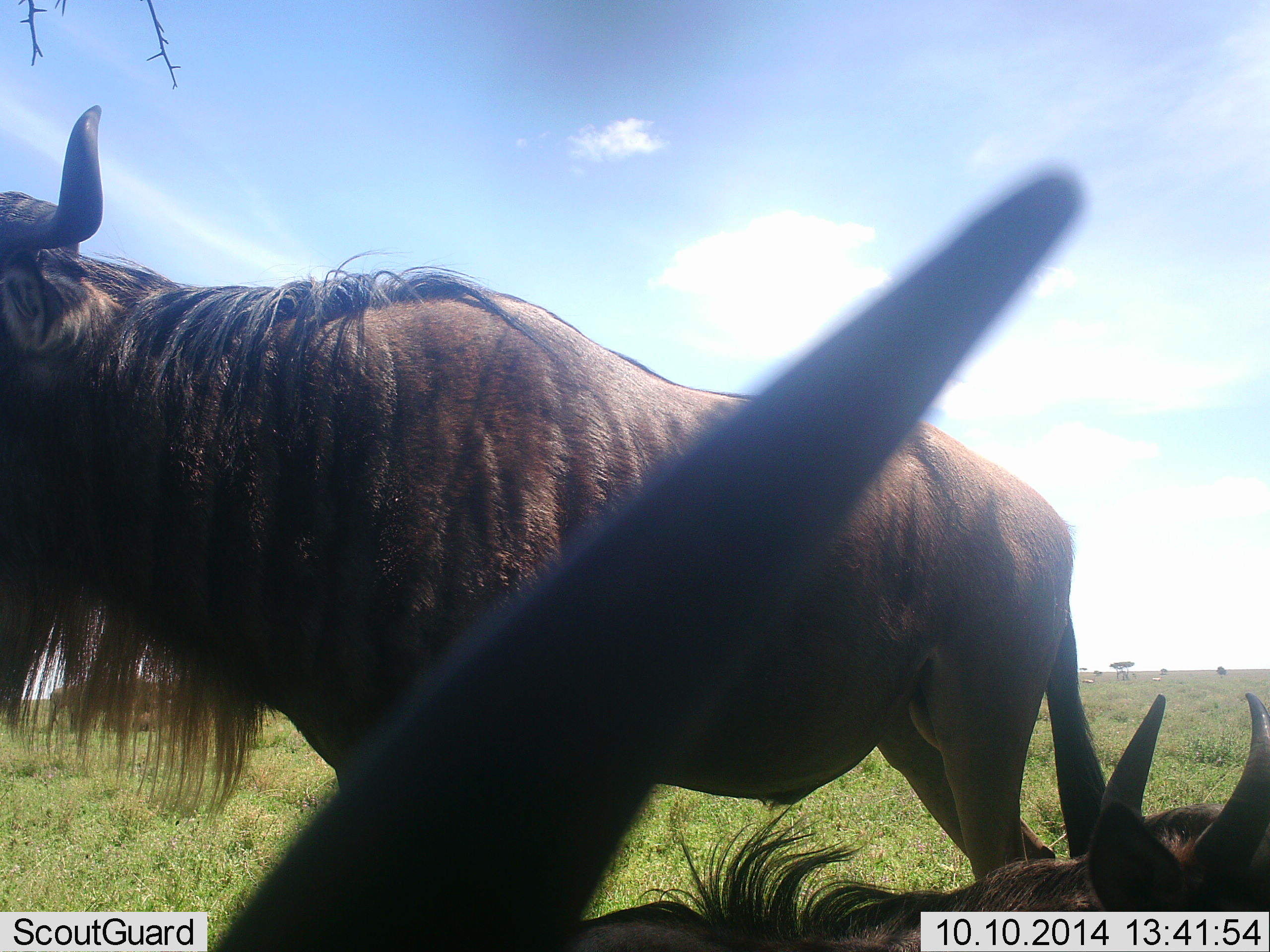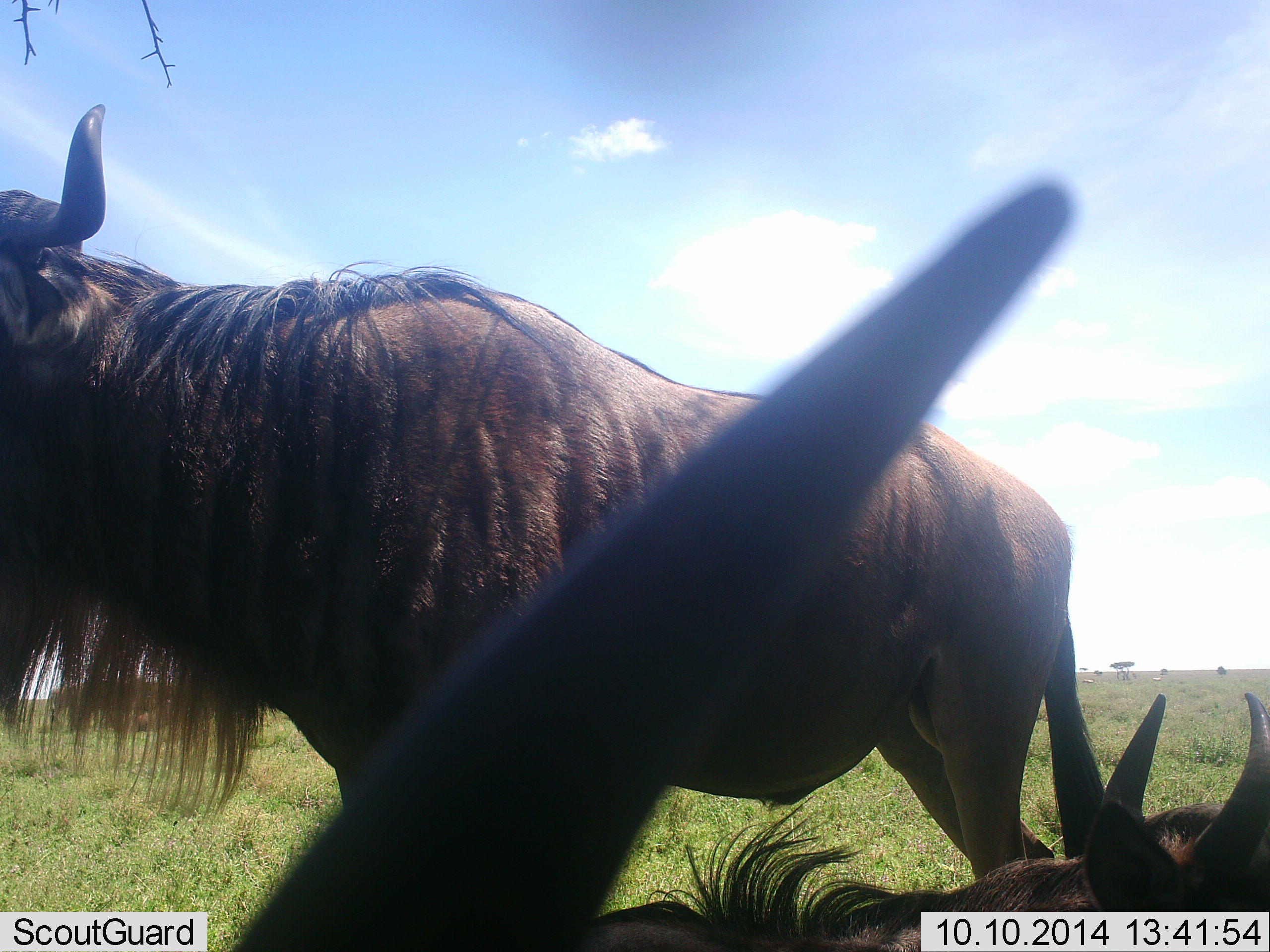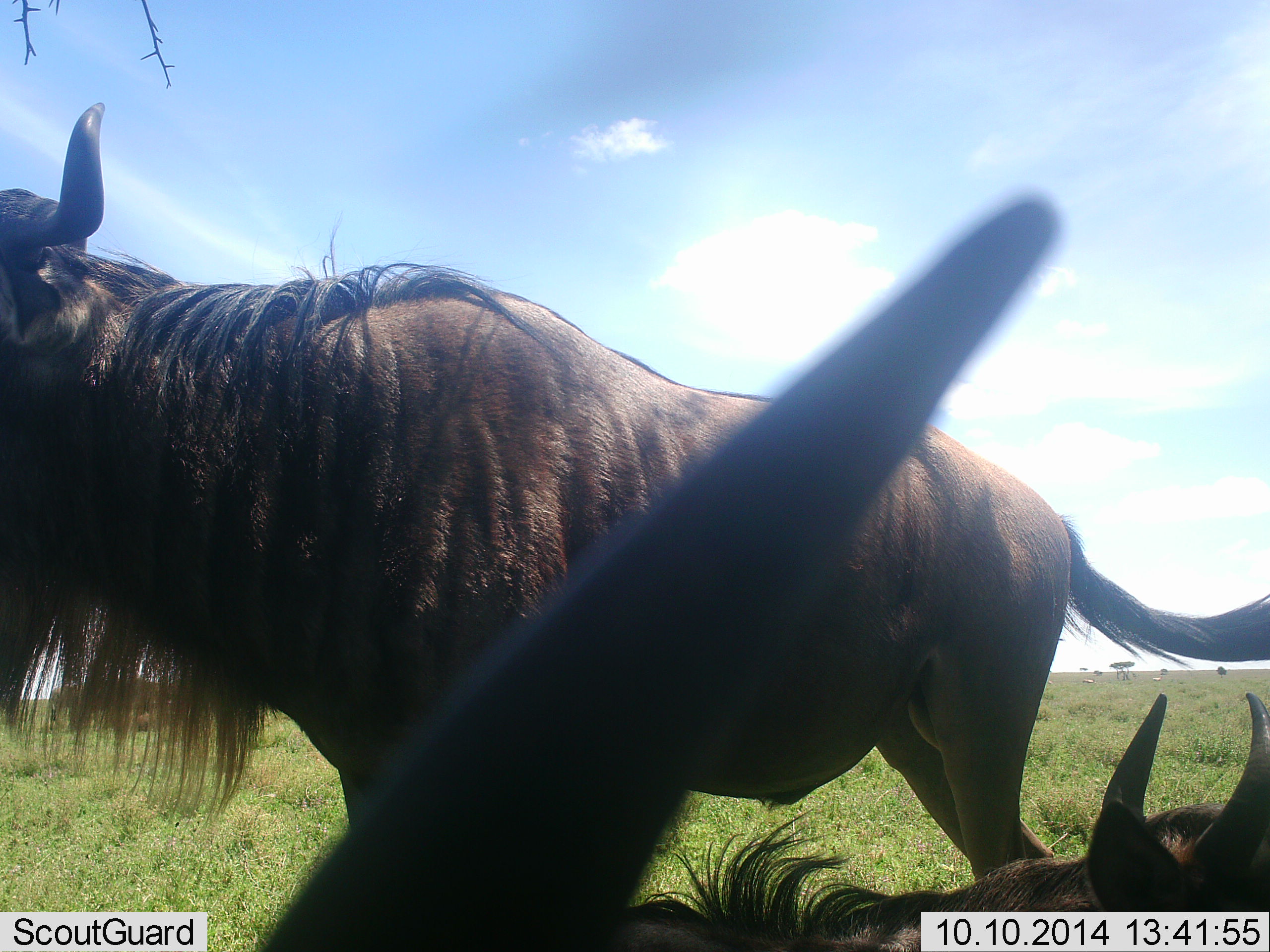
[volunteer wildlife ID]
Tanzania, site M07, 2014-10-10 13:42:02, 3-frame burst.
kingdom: Animalia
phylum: Chordata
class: Mammalia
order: Artiodactyla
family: Bovidae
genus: Connochaetes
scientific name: Connochaetes taurinus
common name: blue wildebeest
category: wildebeest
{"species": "wildebeest (blue wildebeest) (Connochaetes taurinus)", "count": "3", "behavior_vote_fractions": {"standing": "90%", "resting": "90%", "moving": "0%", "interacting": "10%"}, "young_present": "0%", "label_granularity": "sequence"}